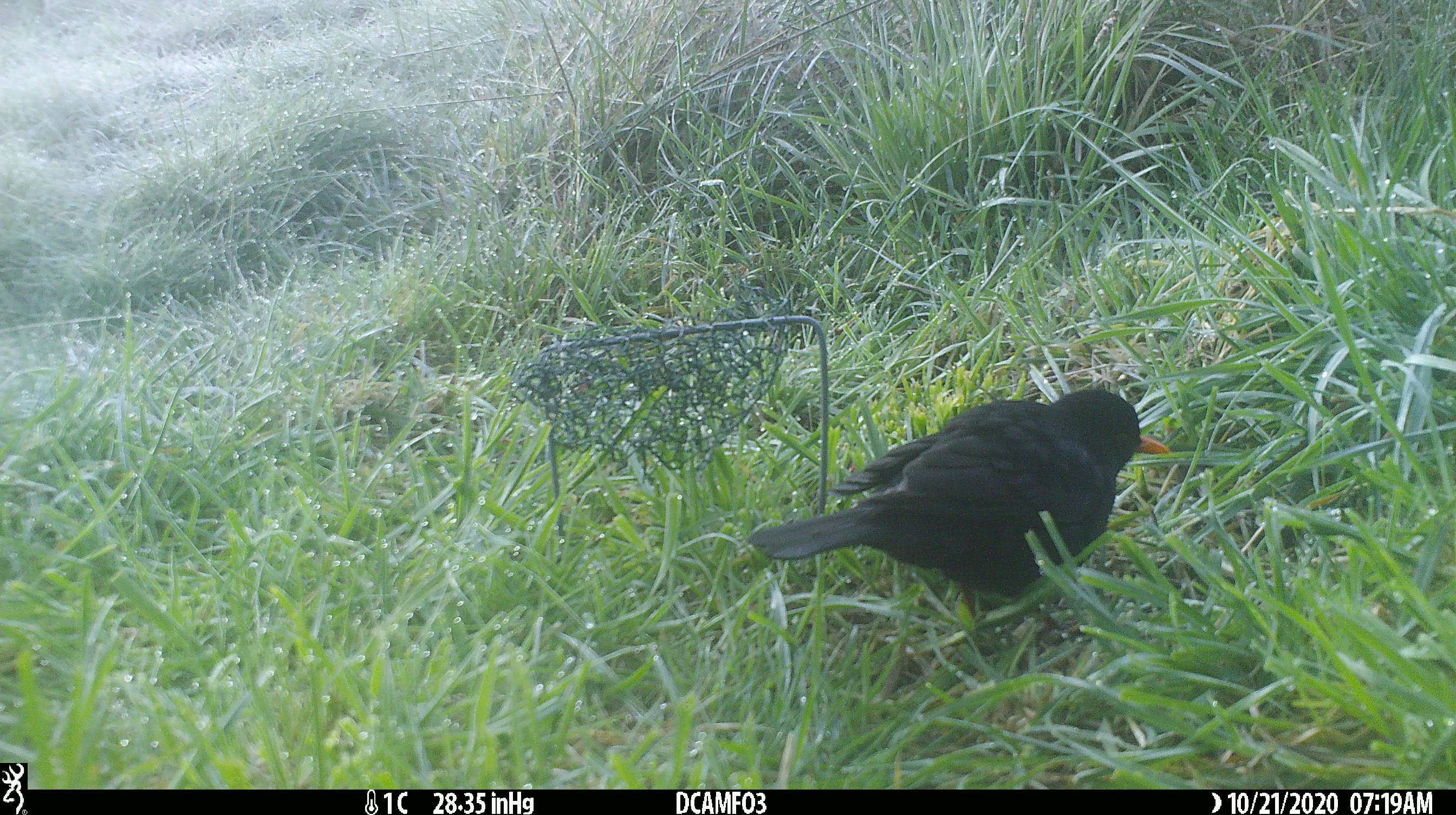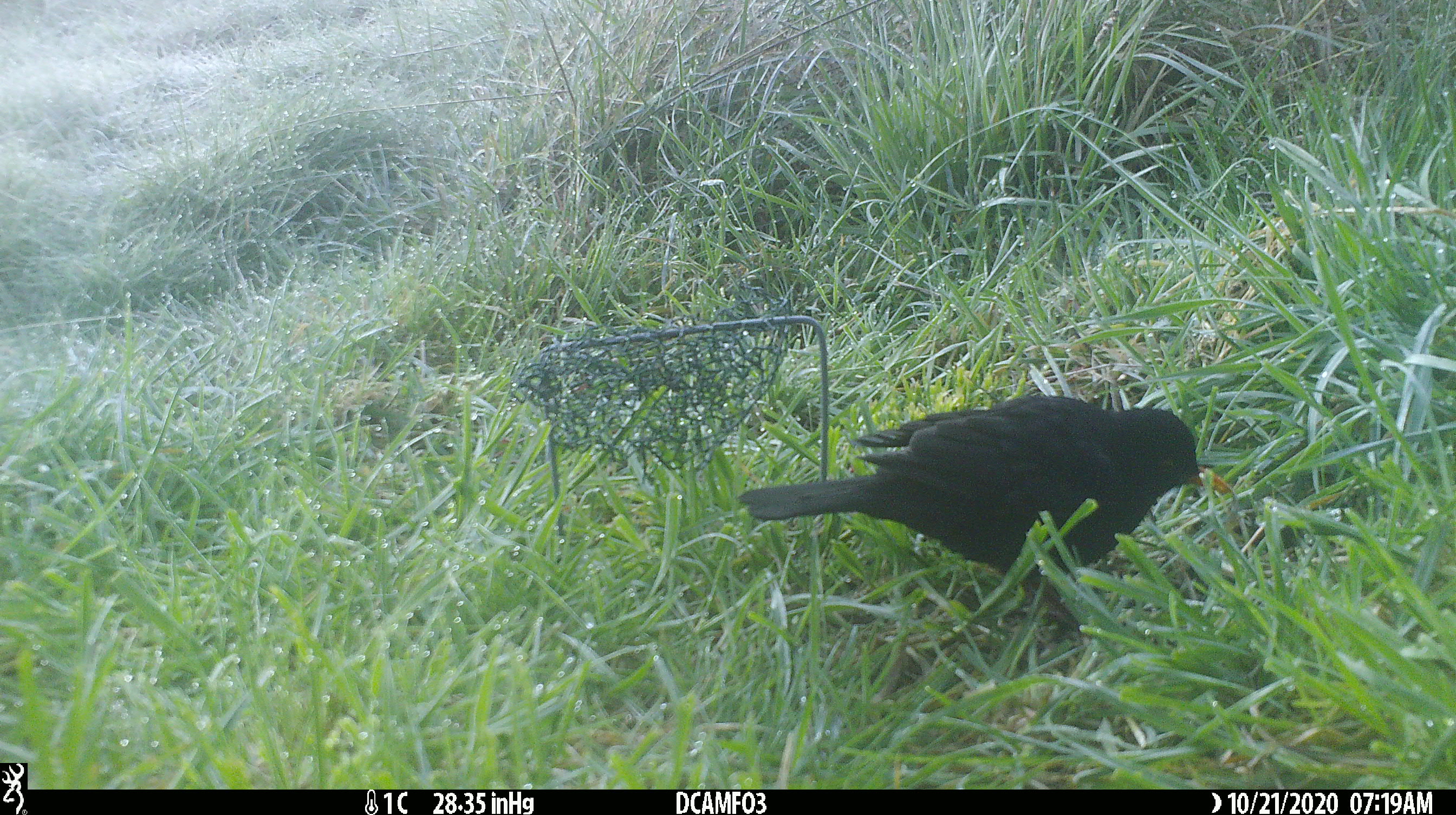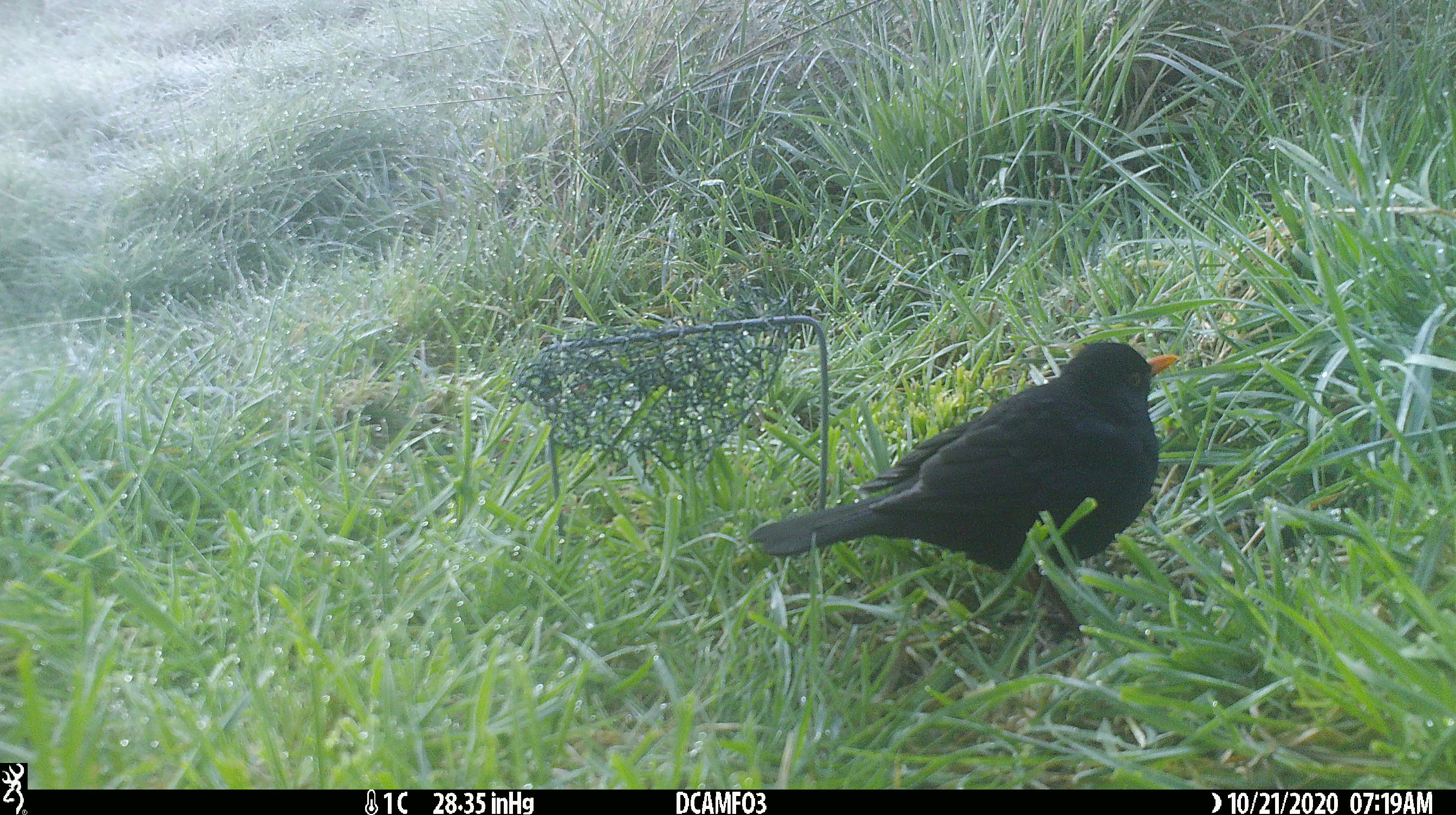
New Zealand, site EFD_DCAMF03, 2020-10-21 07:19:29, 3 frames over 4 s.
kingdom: Animalia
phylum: Chordata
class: Aves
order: Passeriformes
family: Turdidae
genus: Turdus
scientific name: Turdus merula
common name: eurasian blackbird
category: blackbird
Blackbird (eurasian blackbird) (Turdus merula).